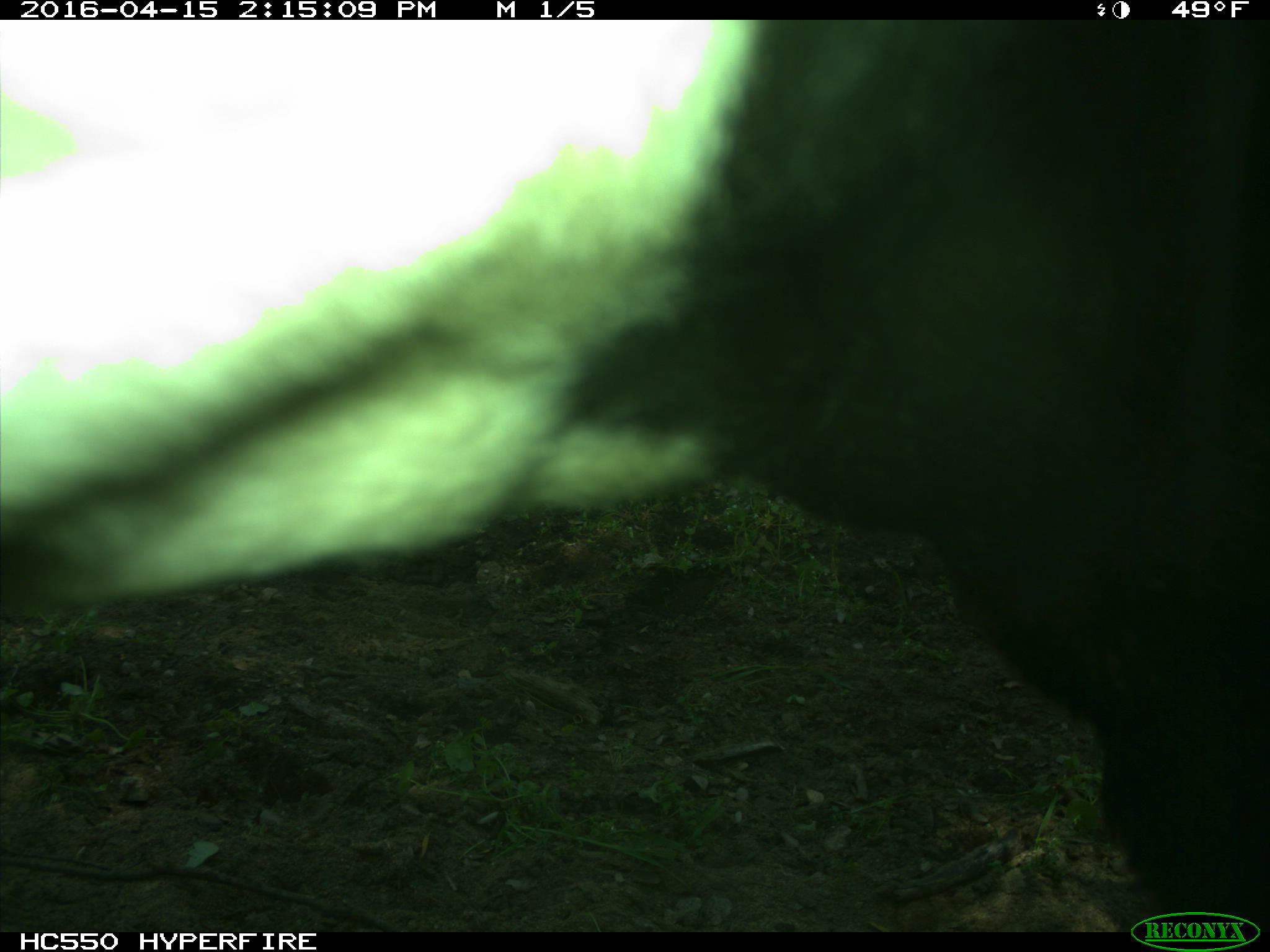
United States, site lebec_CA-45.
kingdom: Animalia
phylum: Chordata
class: Mammalia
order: Artiodactyla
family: Bovidae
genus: Bos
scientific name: Bos taurus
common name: domestic cow